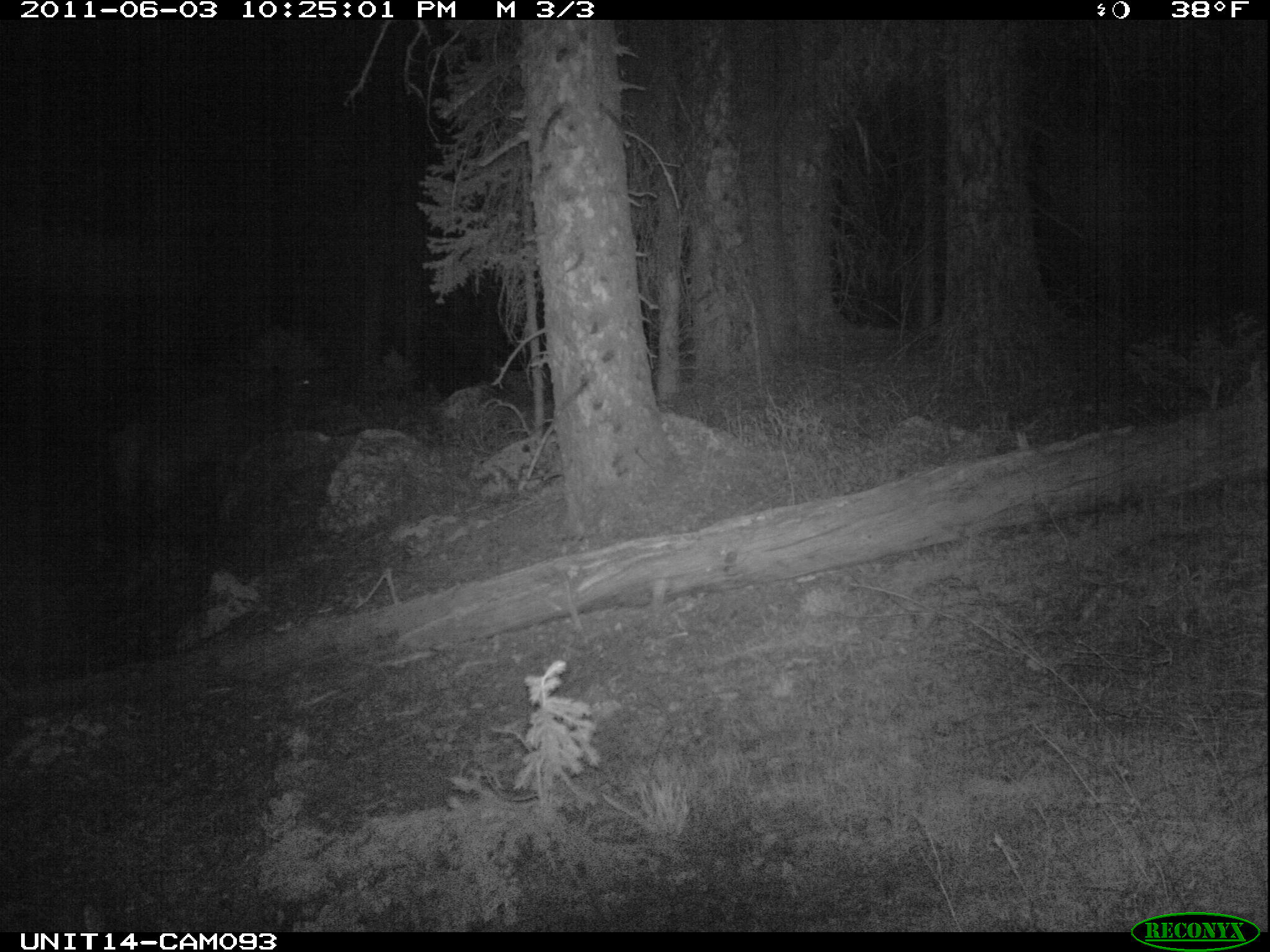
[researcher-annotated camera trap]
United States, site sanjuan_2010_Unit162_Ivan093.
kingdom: Animalia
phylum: Chordata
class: Mammalia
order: Artiodactyla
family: Cervidae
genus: Cervus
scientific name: Cervus elaphus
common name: red deer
Cervus elaphus (red deer).